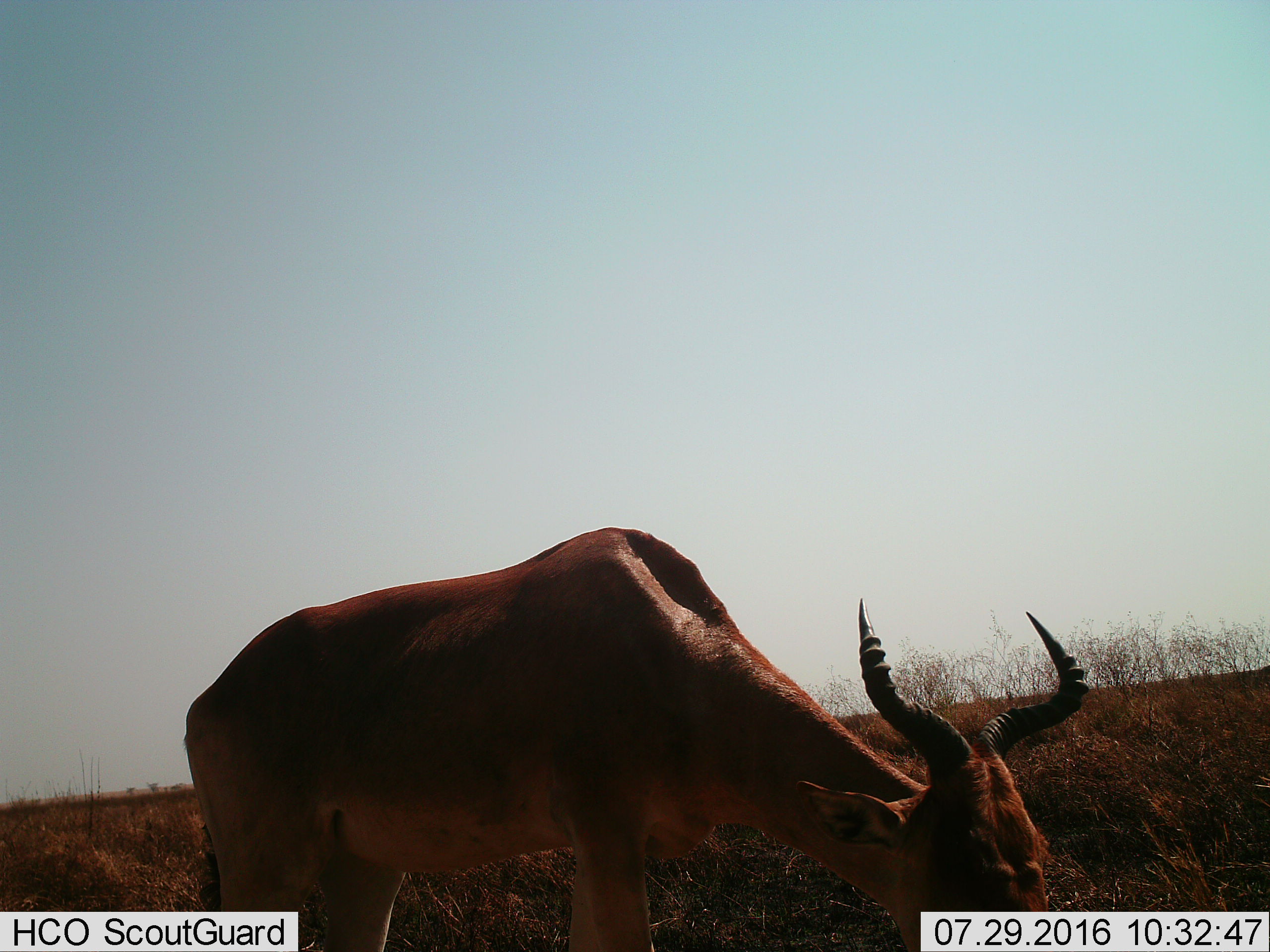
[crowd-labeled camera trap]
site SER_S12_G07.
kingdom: Animalia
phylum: Chordata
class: Mammalia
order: Artiodactyla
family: Bovidae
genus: Alcelaphus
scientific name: Alcelaphus buselaphus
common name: hartebeest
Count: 1.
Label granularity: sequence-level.